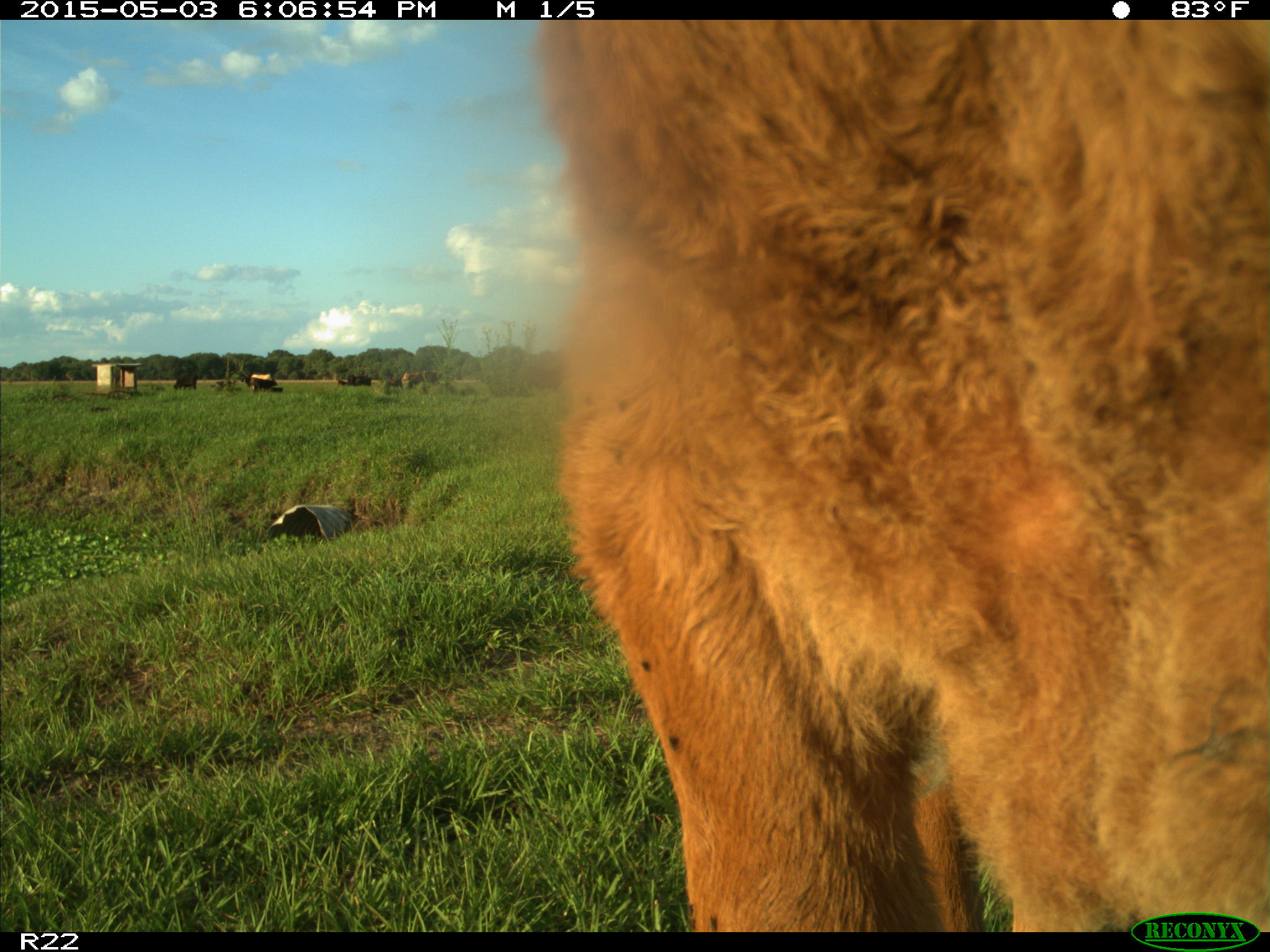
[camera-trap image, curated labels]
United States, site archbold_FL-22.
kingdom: Animalia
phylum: Chordata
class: Mammalia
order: Artiodactyla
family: Bovidae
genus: Bos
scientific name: Bos taurus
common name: domestic cow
Bos taurus (domestic cow).